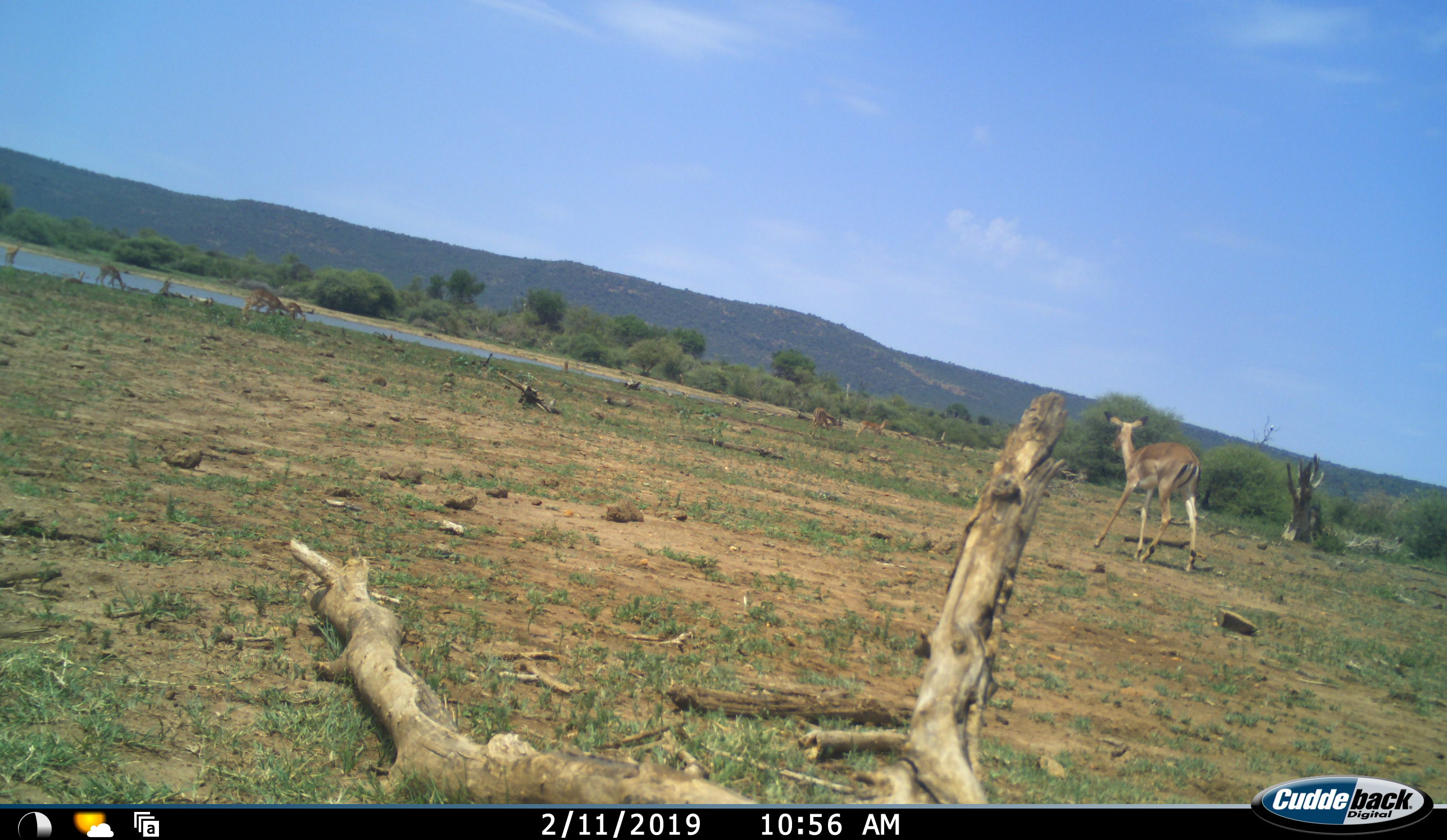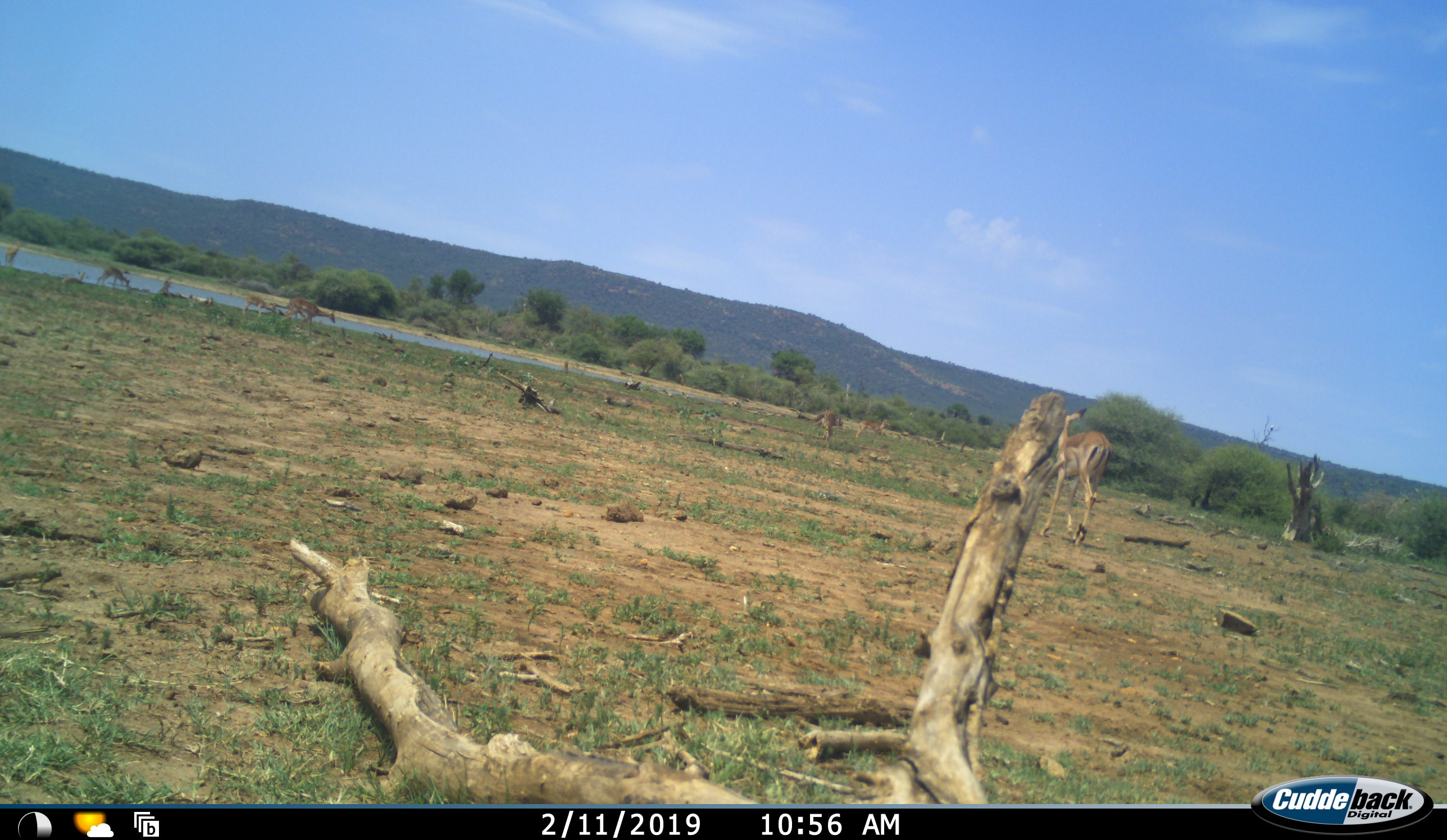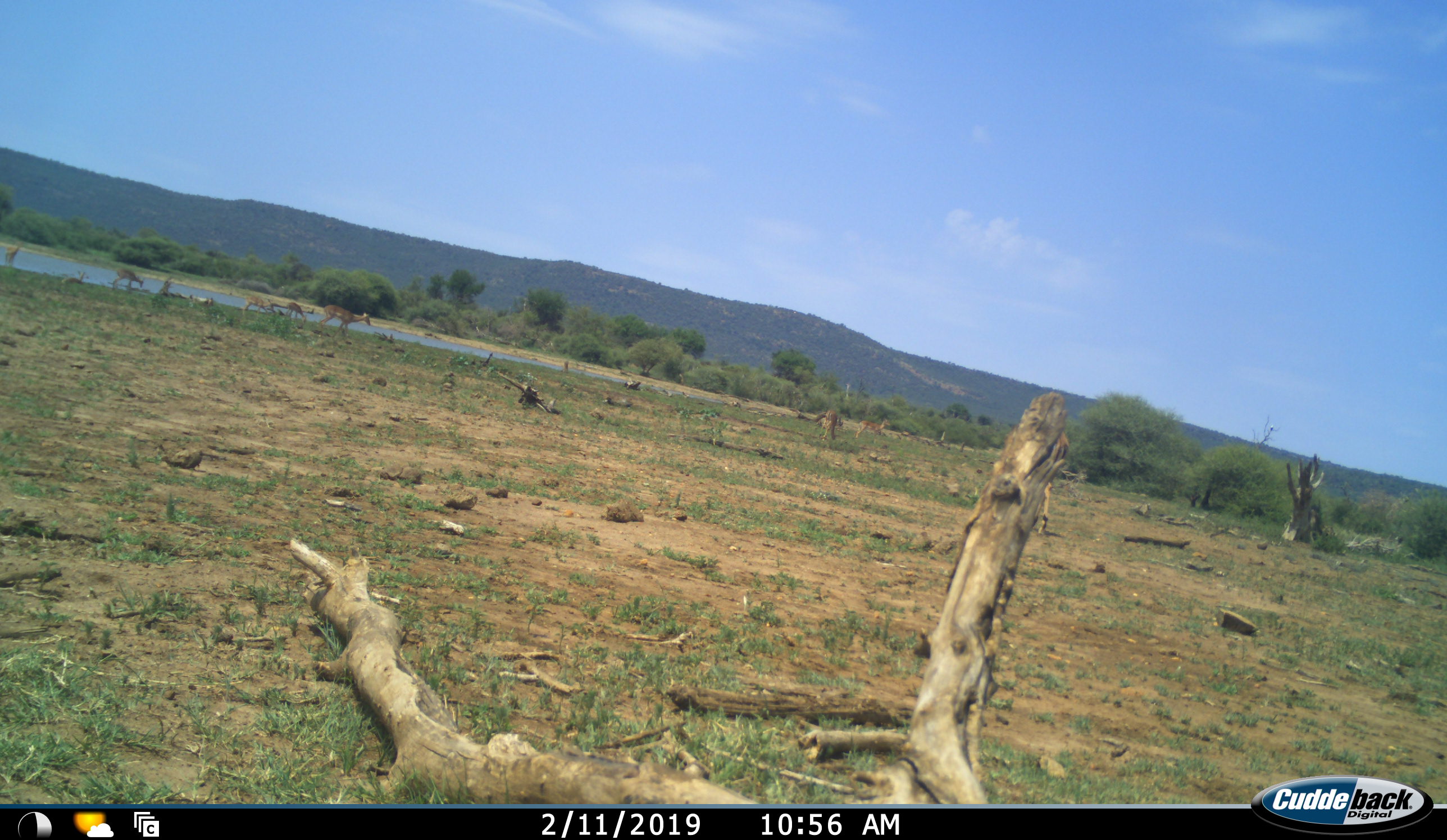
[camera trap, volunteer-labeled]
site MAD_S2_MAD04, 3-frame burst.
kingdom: Animalia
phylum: Chordata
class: Mammalia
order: Artiodactyla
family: Bovidae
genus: Aepyceros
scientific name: Aepyceros melampus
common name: impala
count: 9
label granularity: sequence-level